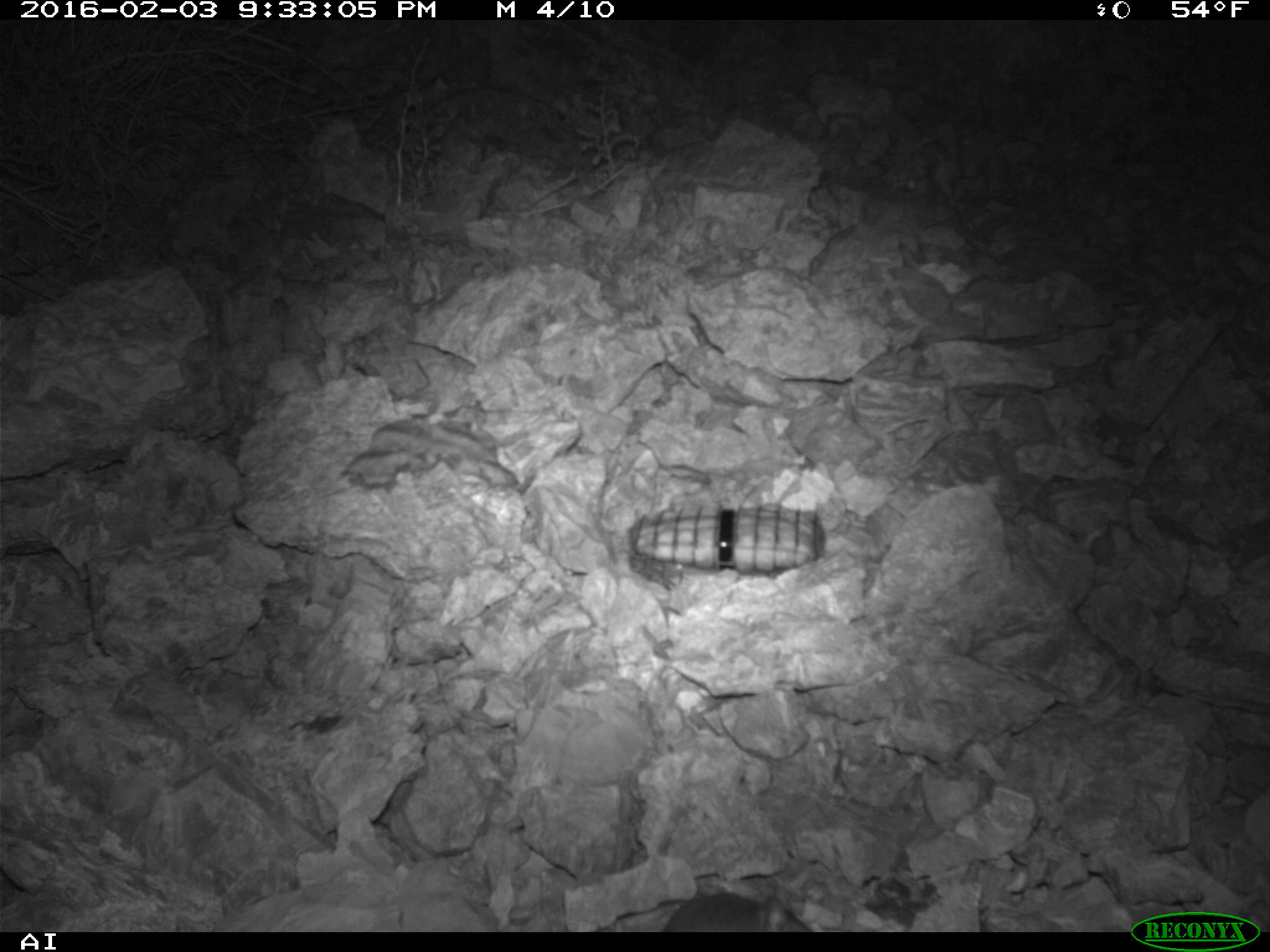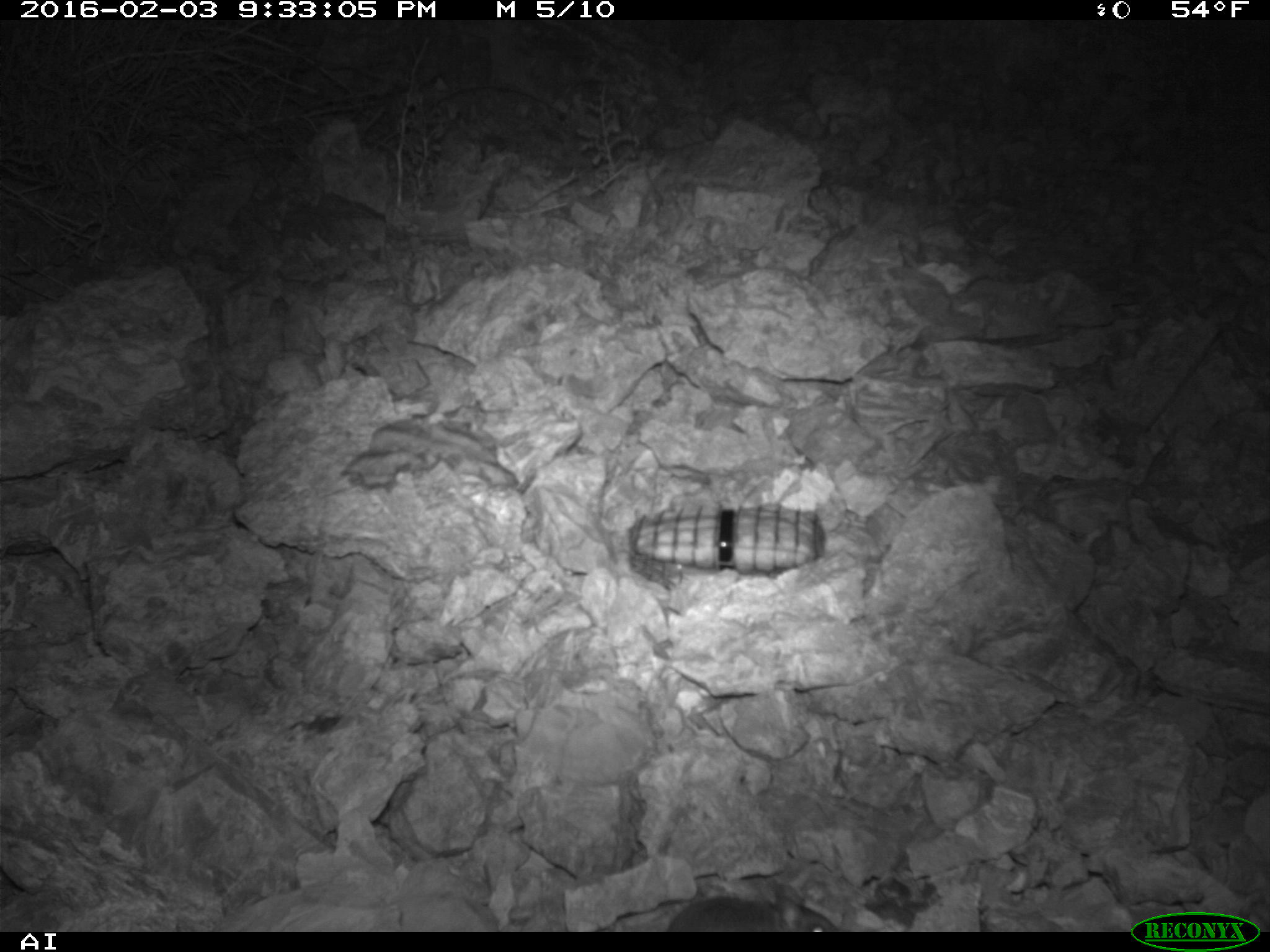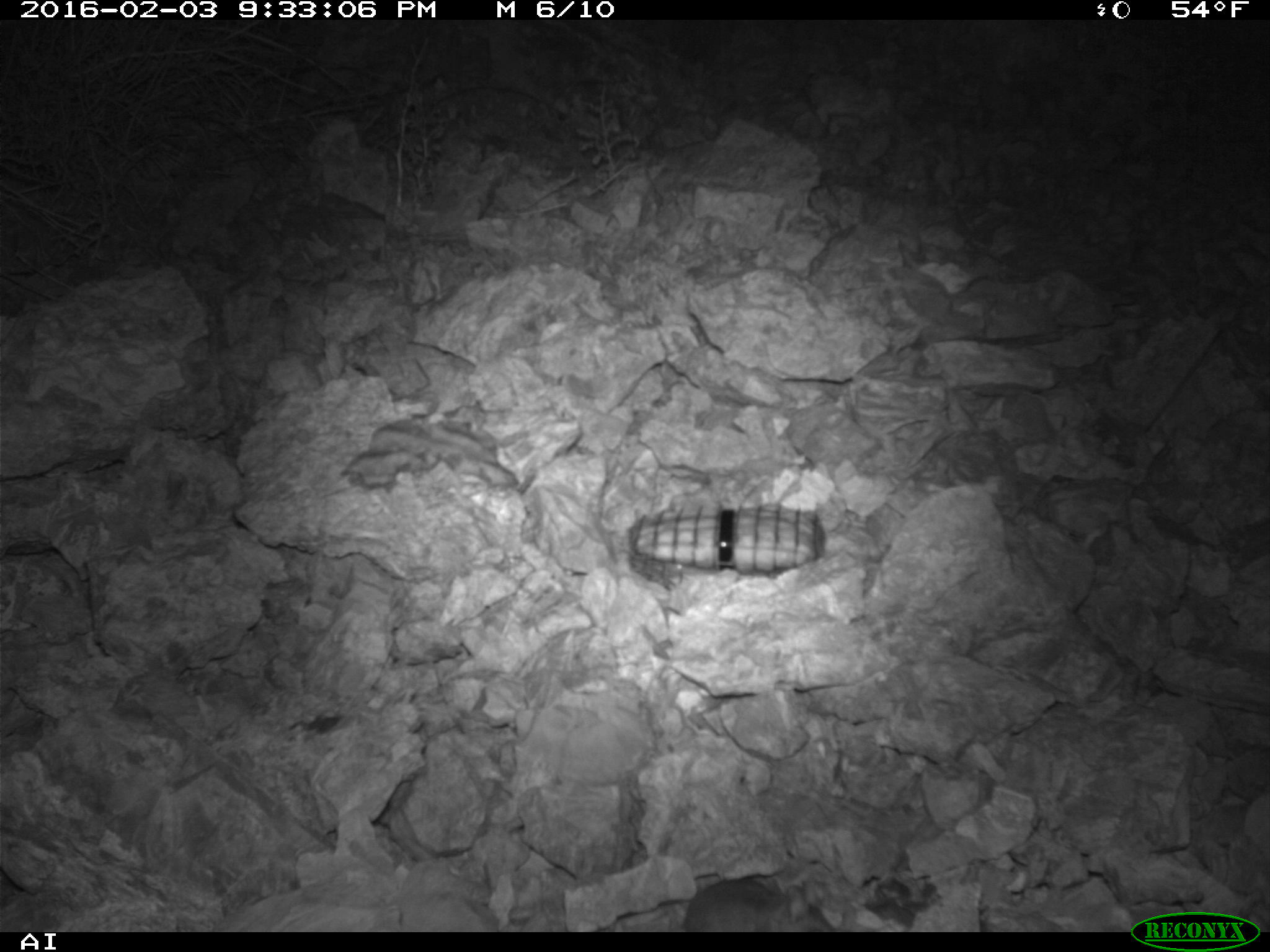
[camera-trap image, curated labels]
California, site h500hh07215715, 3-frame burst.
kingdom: Animalia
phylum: Chordata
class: Mammalia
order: Rodentia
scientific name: Rodentia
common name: rodent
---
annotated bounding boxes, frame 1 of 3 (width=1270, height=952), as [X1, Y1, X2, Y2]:
rodent: [658, 882, 773, 932]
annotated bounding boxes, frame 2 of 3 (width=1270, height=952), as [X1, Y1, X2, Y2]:
rodent: [667, 882, 842, 932]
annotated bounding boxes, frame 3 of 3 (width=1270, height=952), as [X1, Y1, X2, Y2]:
rodent: [682, 879, 787, 932]